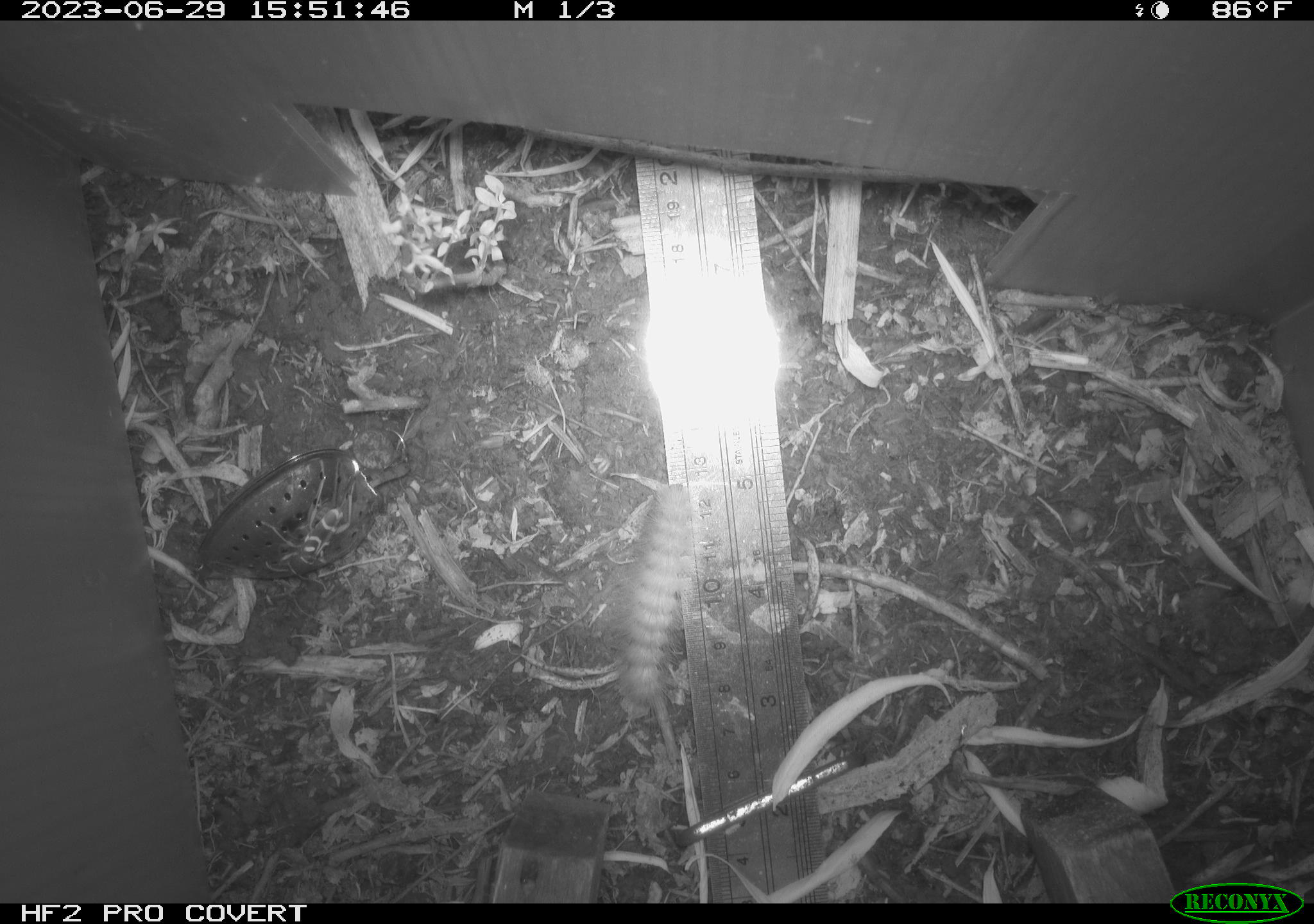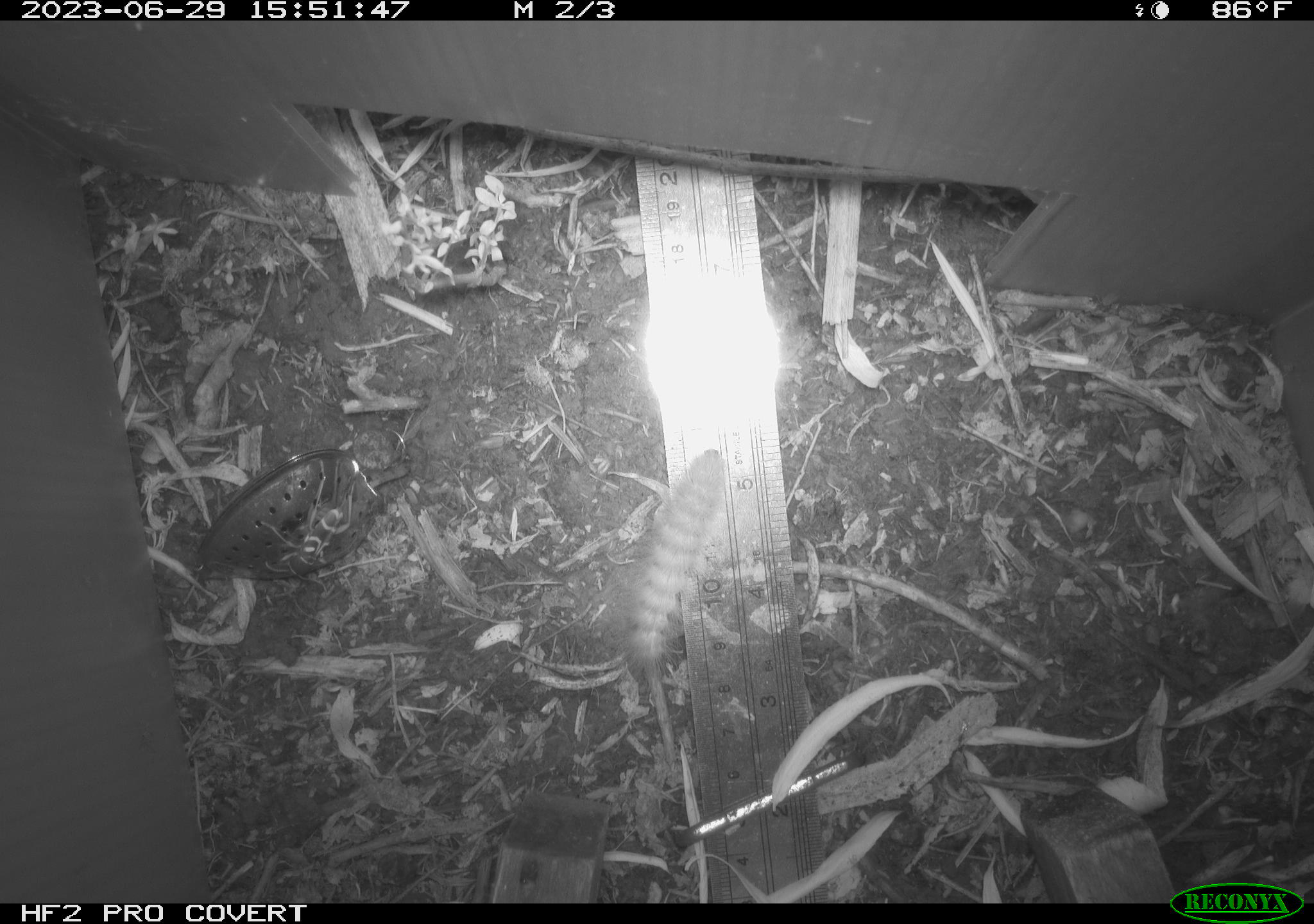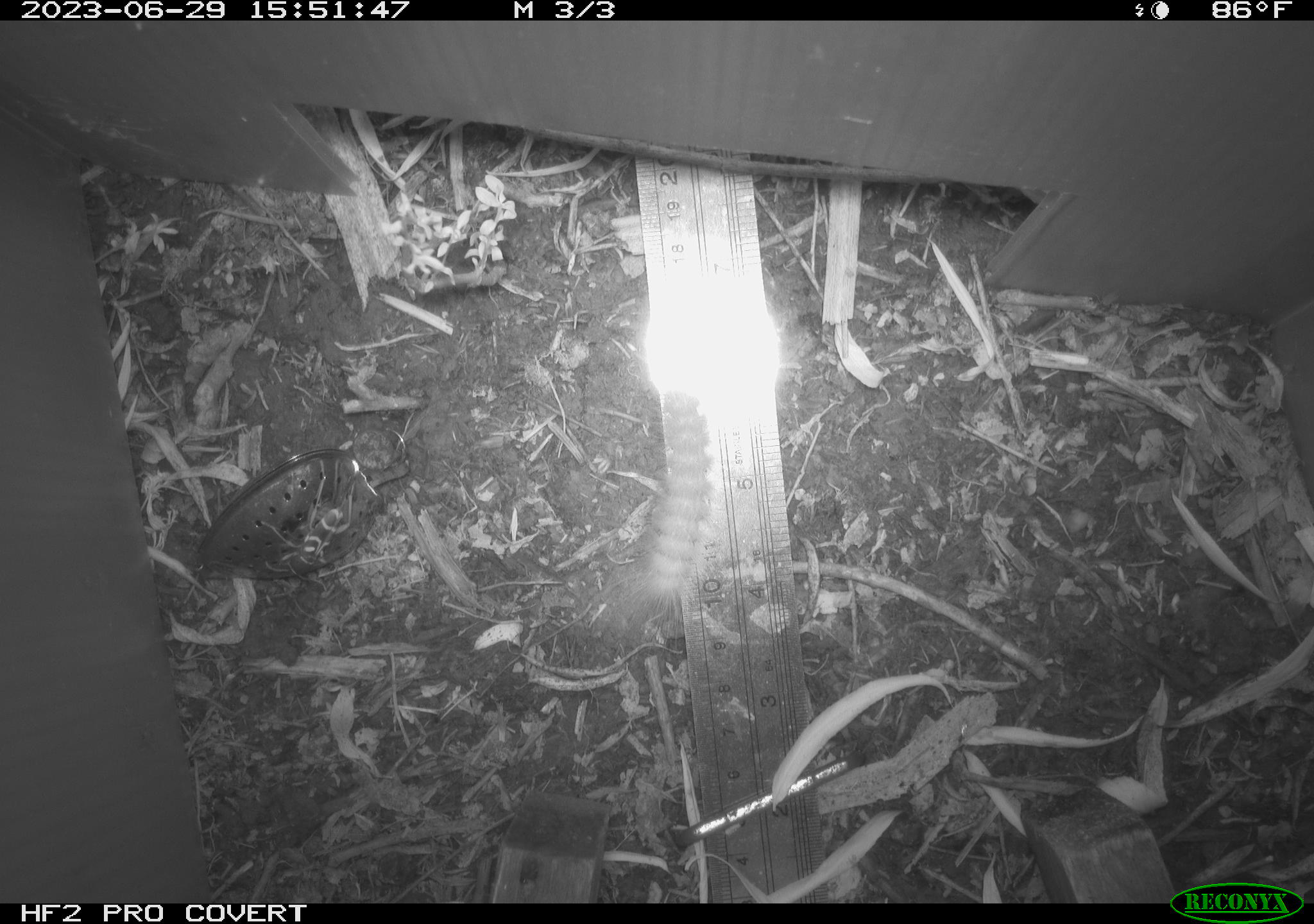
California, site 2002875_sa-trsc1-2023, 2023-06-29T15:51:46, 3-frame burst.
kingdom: Animalia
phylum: Arthropoda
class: Insecta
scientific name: Insecta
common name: insect